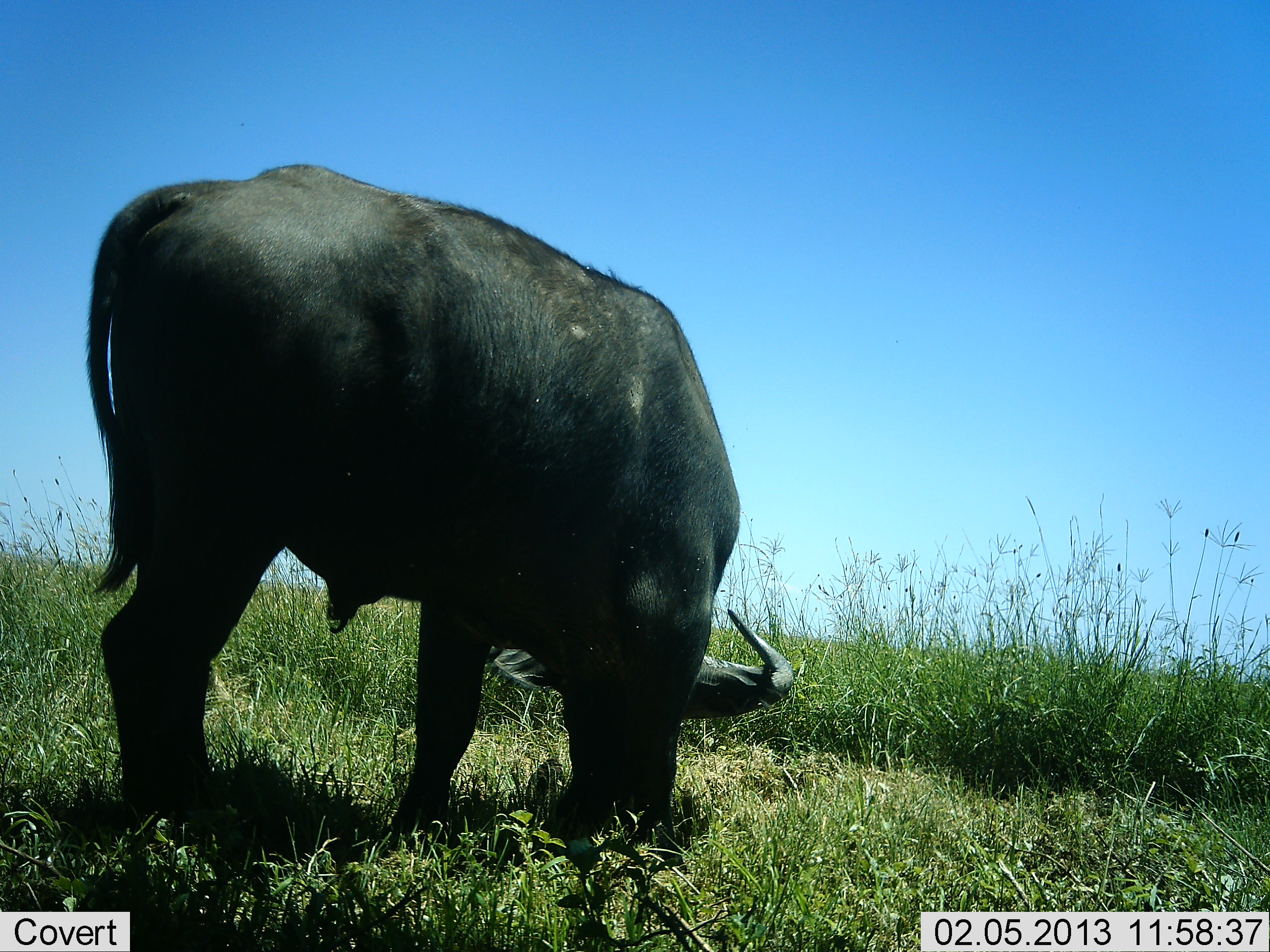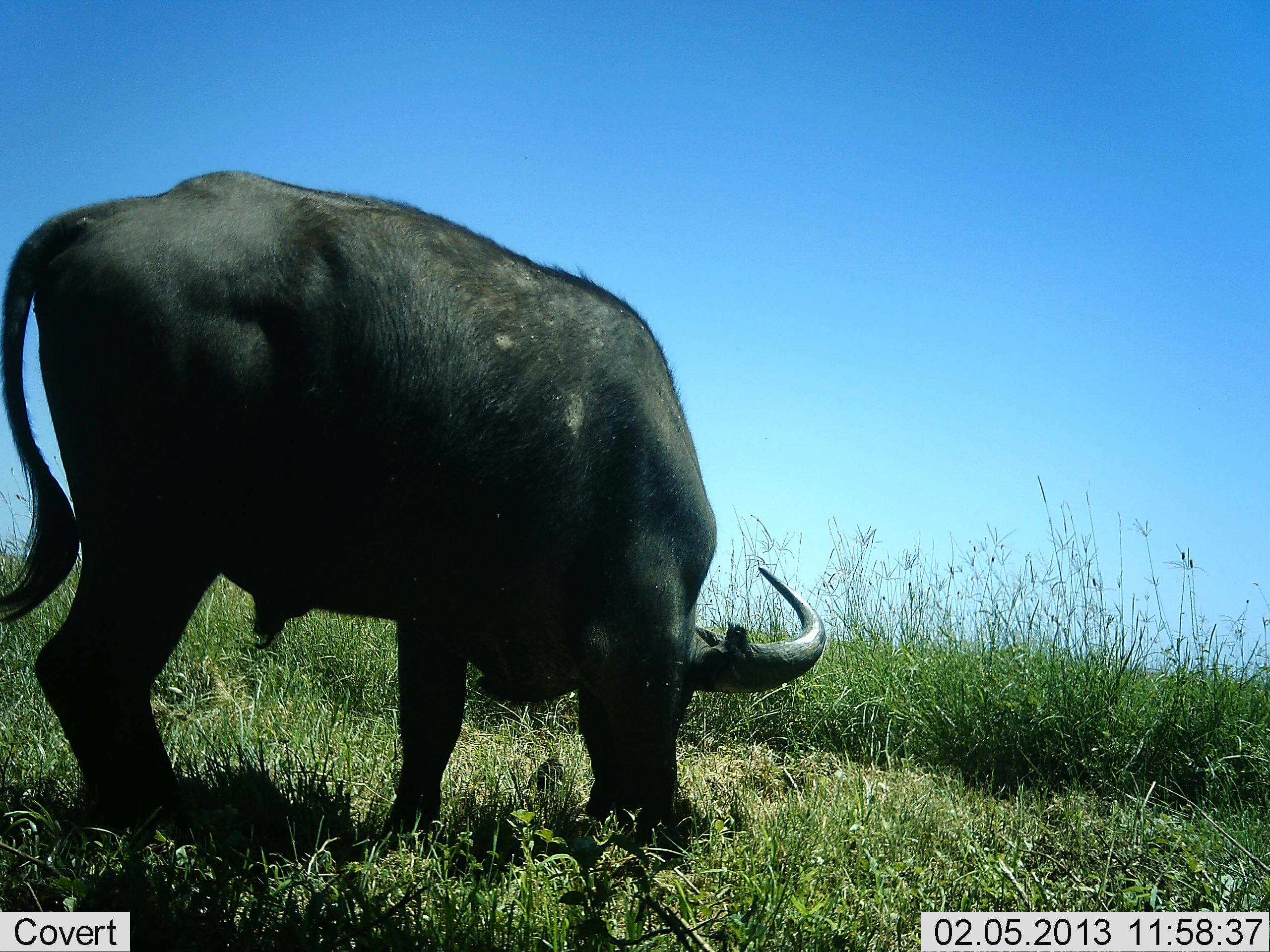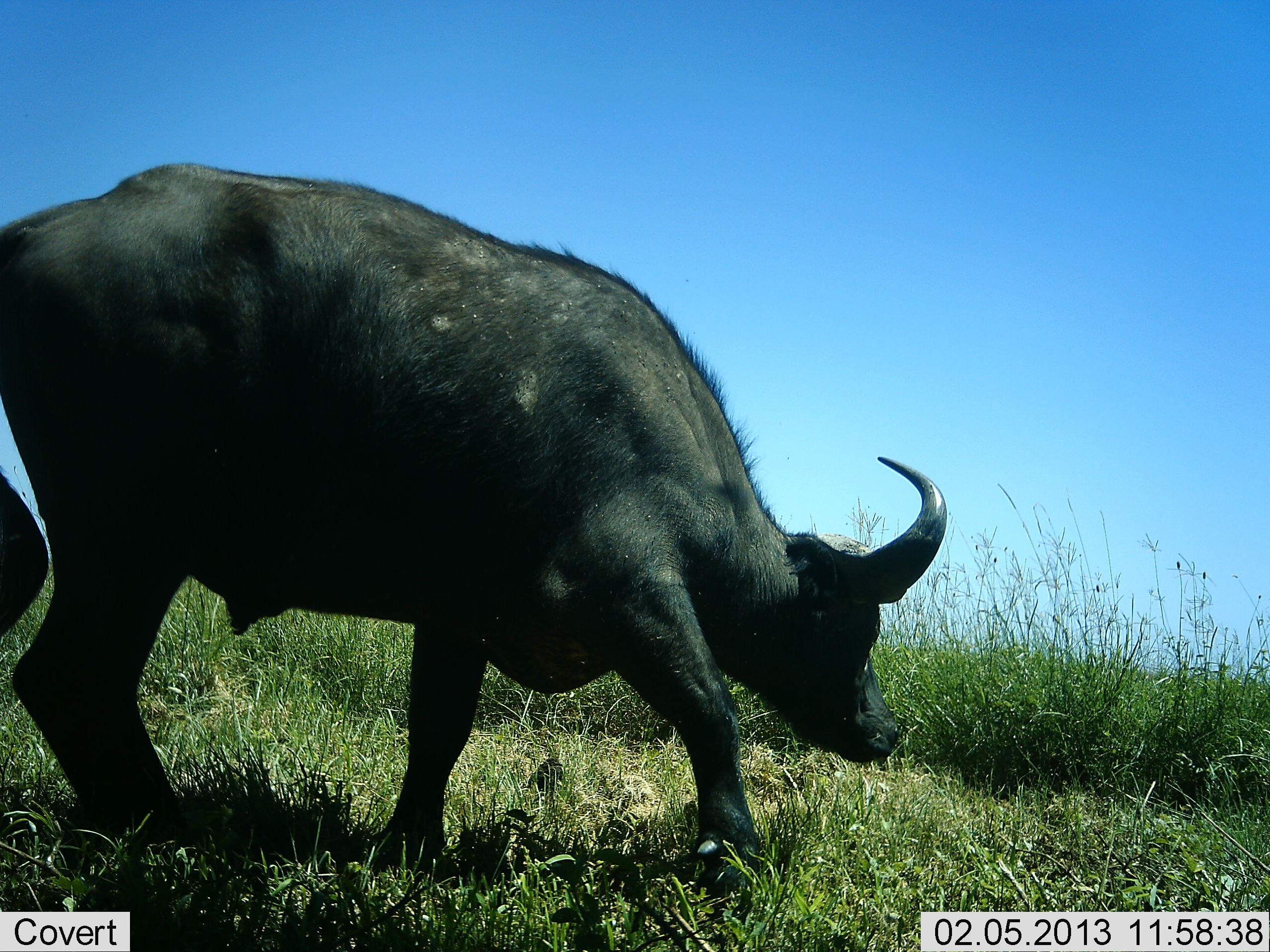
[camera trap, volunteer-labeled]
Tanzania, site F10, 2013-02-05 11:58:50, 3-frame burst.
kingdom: Animalia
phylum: Chordata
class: Mammalia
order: Artiodactyla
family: Bovidae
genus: Syncerus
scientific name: Syncerus caffer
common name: cape buffalo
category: buffalo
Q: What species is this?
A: Buffalo (cape buffalo) (Syncerus caffer).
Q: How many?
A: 1.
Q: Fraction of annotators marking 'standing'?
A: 15%.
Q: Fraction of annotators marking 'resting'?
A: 0%.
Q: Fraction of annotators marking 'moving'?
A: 19%.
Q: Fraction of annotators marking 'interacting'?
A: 0%.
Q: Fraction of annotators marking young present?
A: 0%.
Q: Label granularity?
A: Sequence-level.